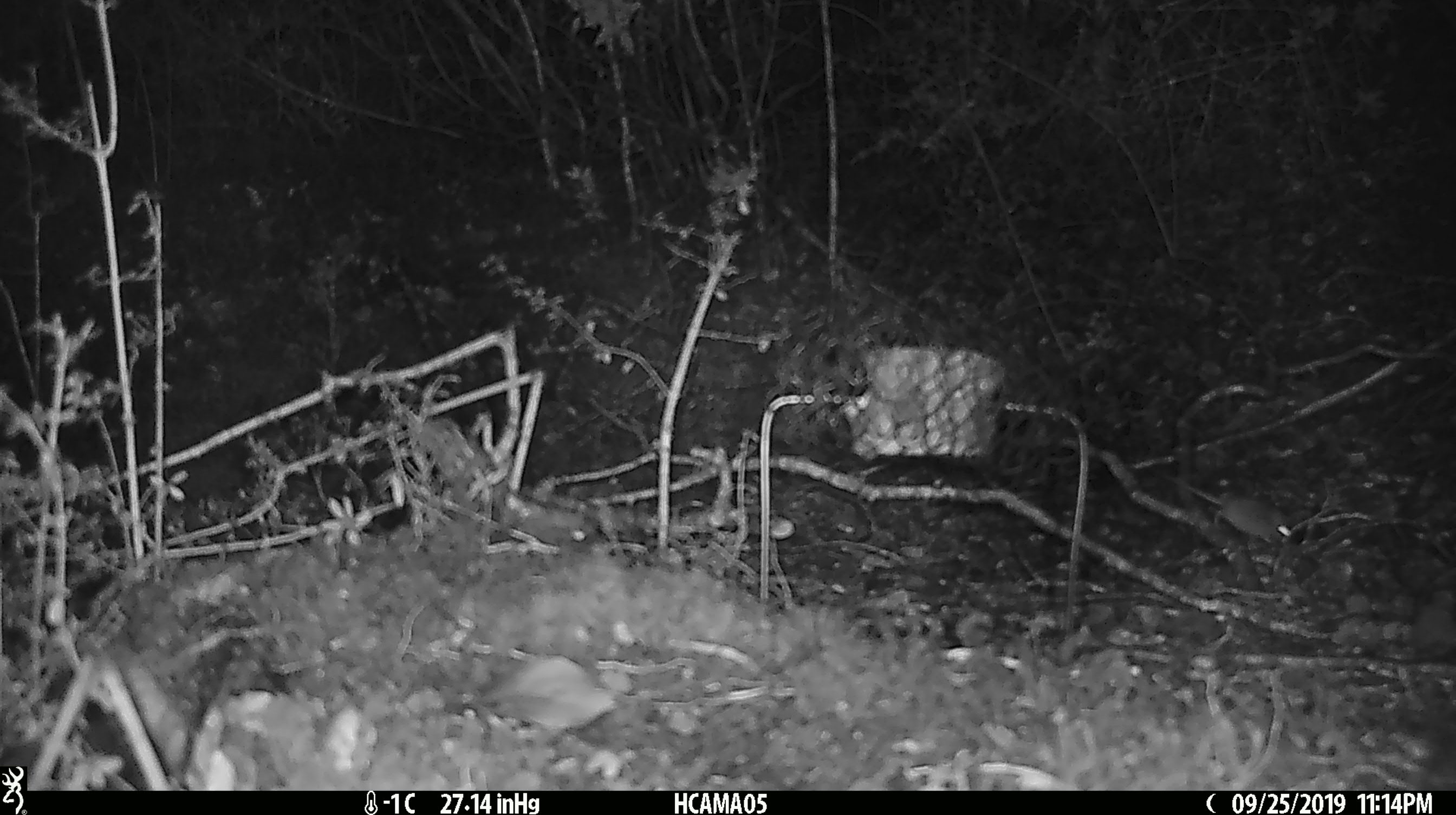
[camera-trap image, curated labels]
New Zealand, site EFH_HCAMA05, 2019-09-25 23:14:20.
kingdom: Animalia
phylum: Chordata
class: Mammalia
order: Rodentia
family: Muridae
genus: Mus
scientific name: Mus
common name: mouse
Mouse (Mus).